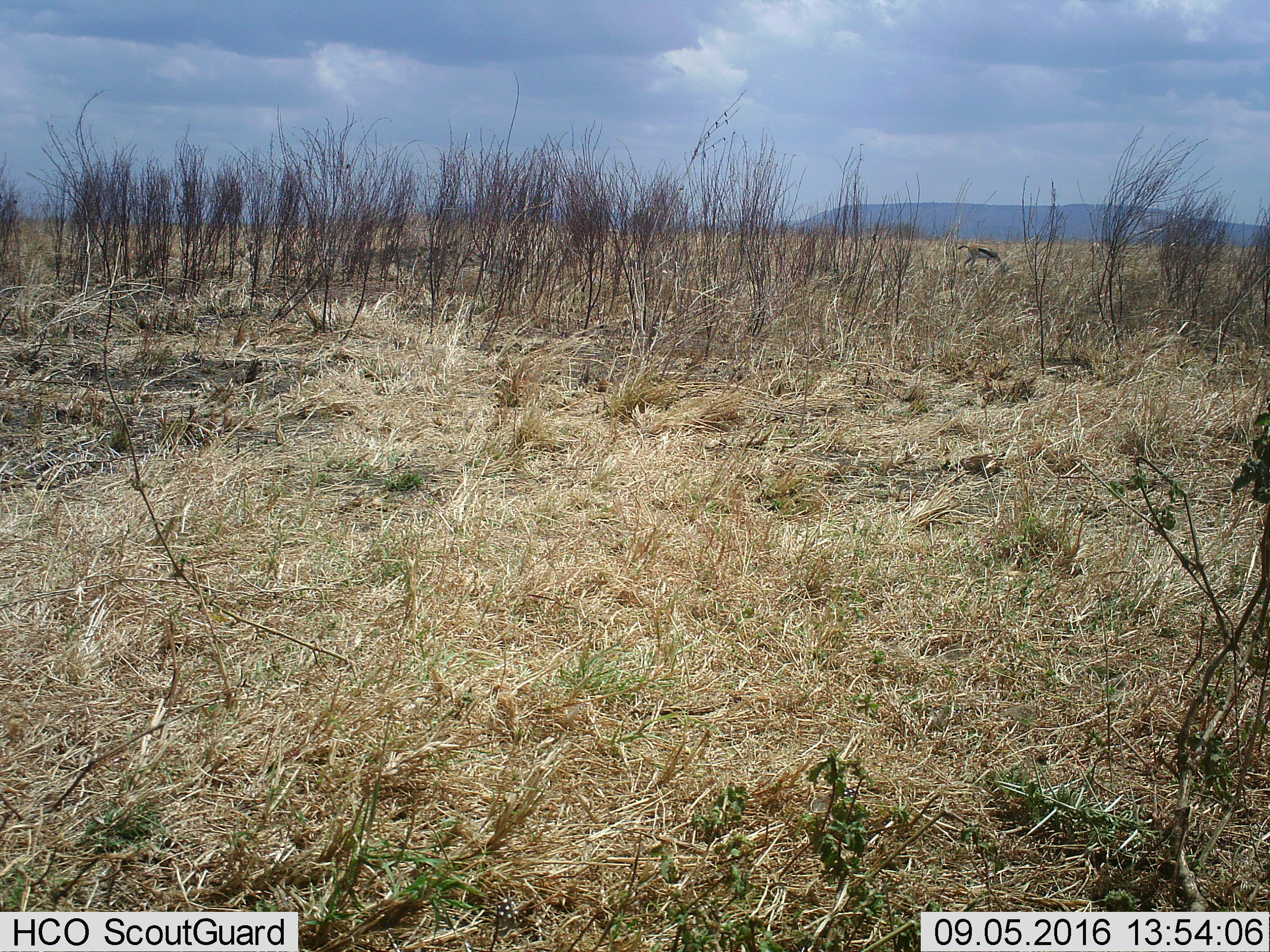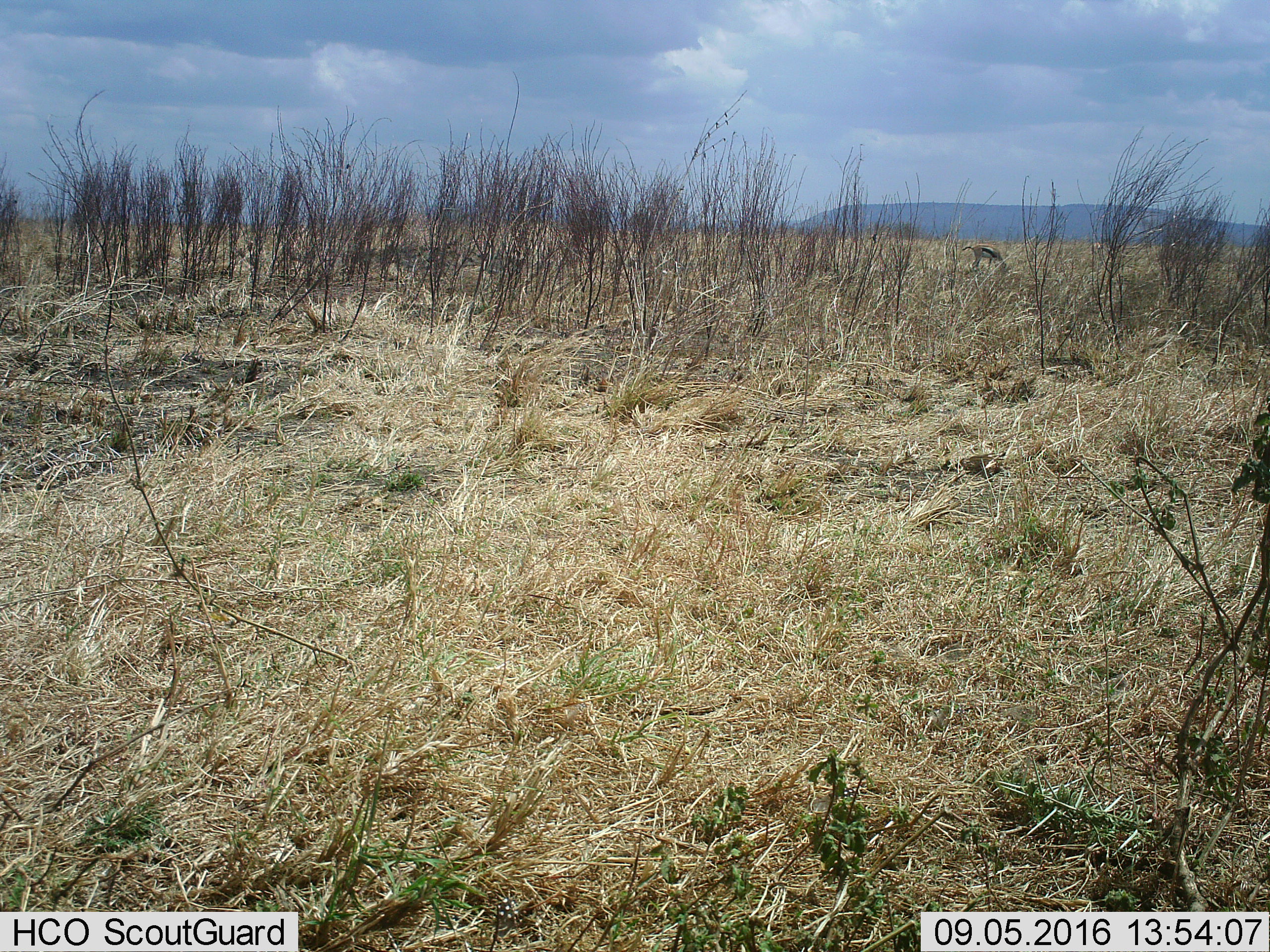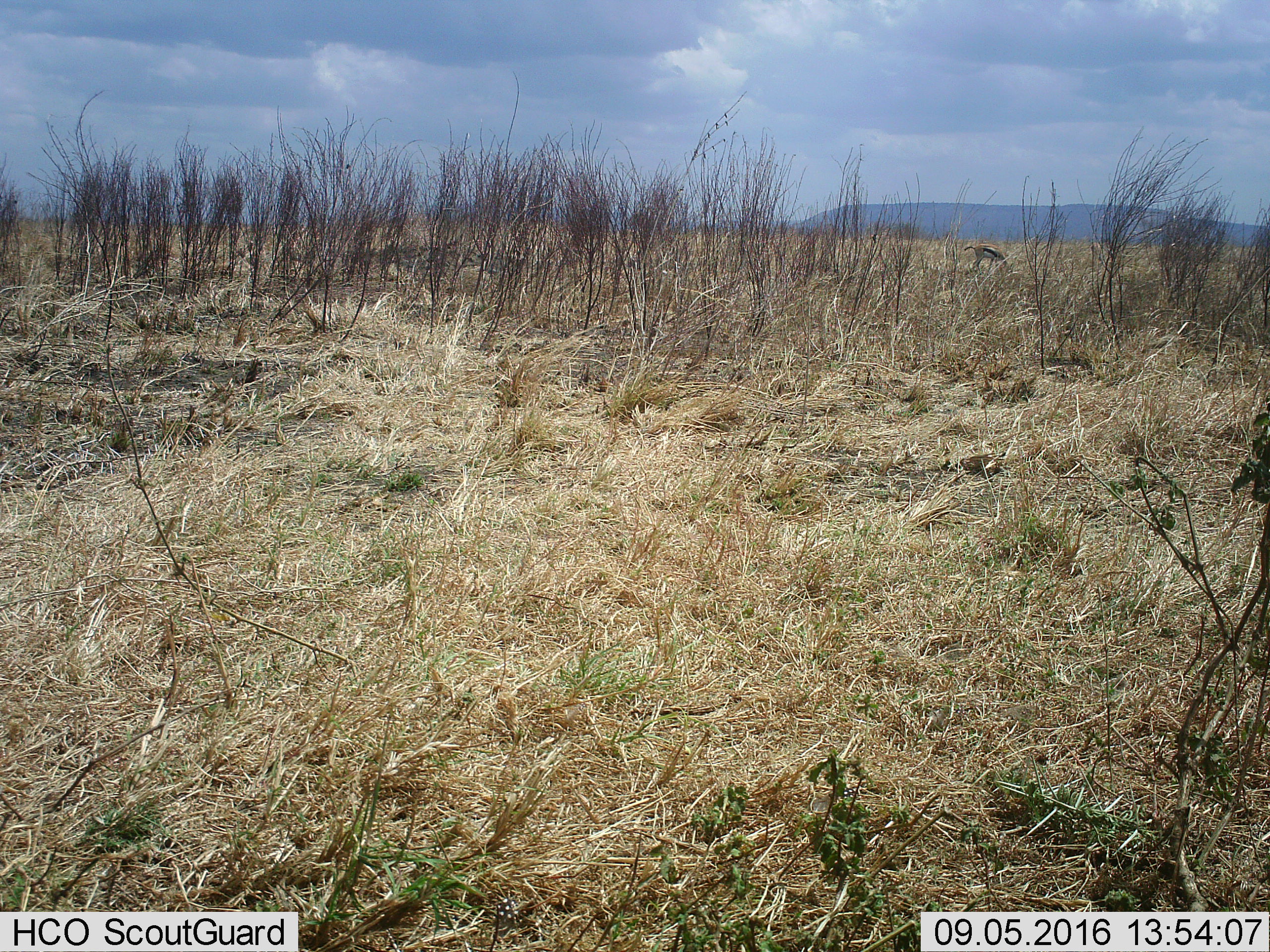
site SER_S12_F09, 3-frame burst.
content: unidentified animal